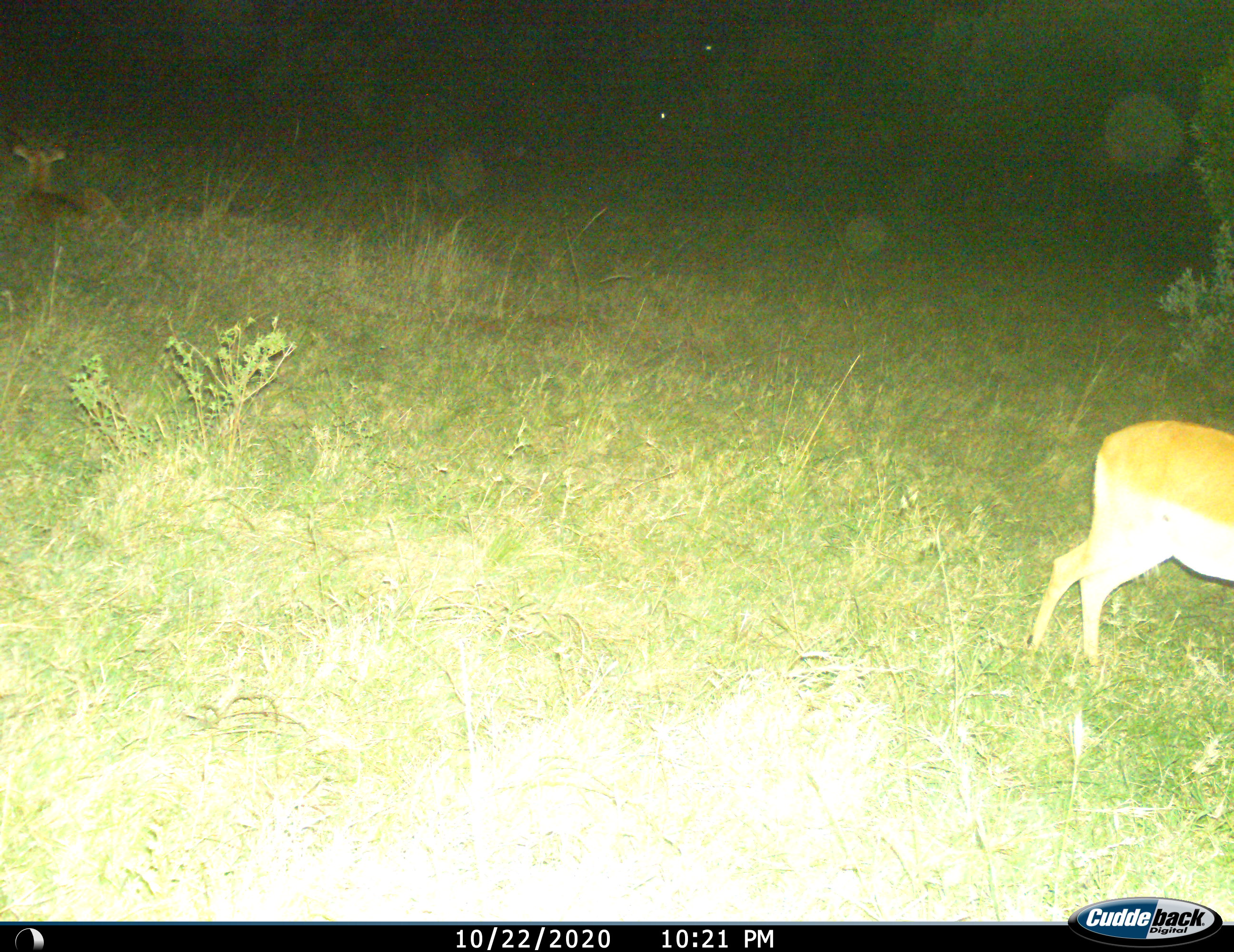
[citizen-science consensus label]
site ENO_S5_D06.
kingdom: Animalia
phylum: Chordata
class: Mammalia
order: Artiodactyla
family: Bovidae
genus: Aepyceros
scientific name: Aepyceros melampus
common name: impala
Impala (Aepyceros melampus), count 2. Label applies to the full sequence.